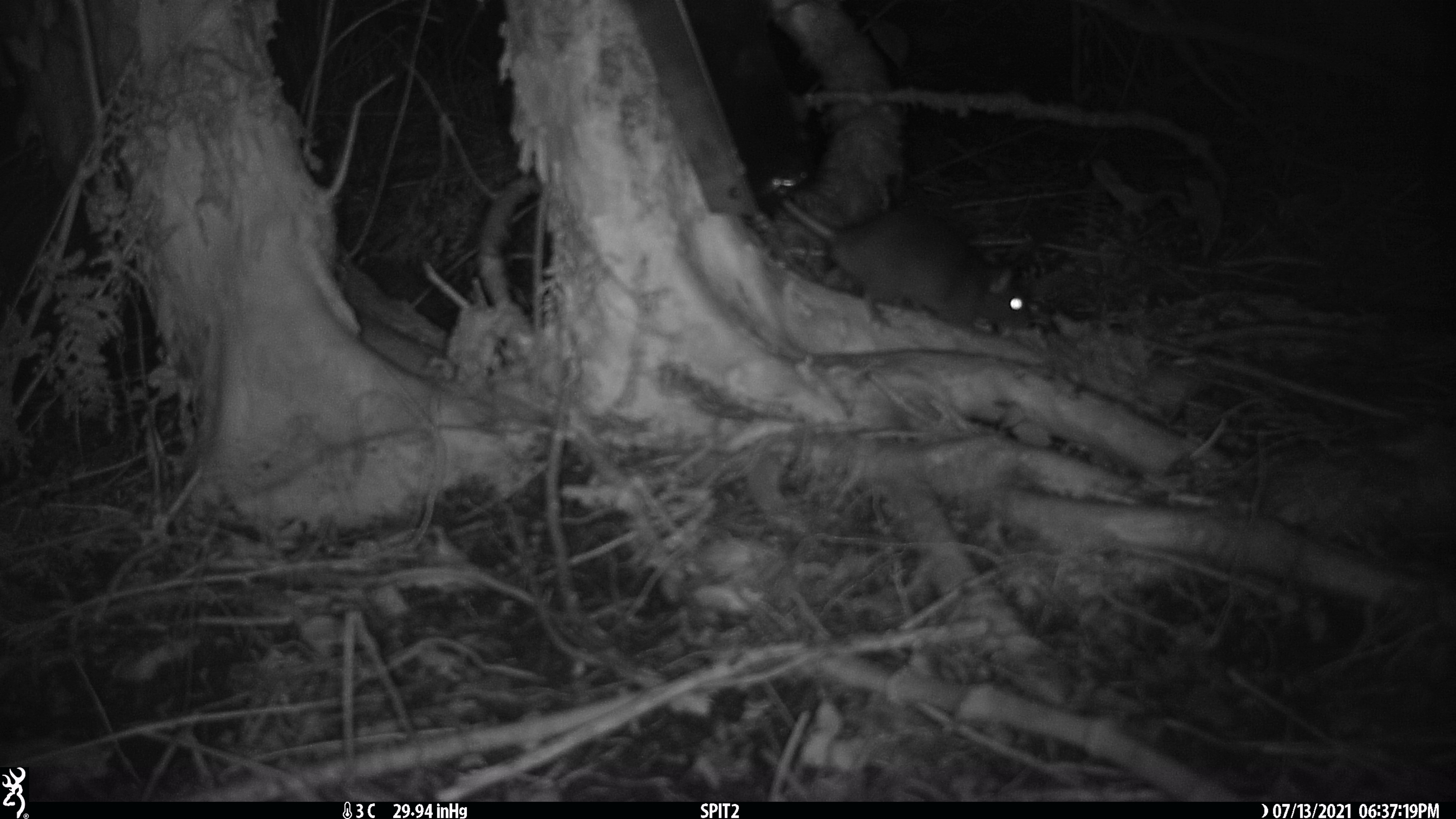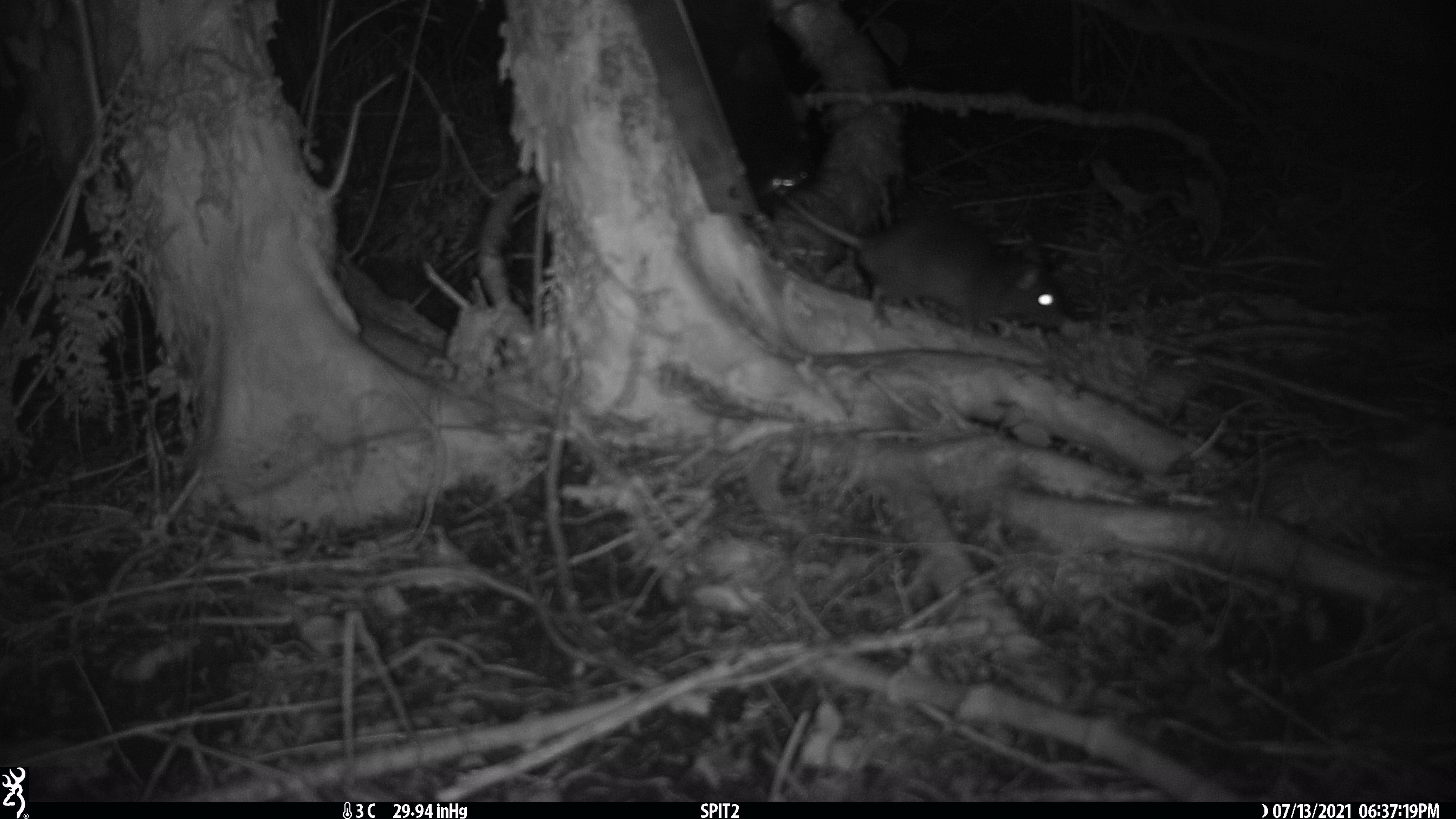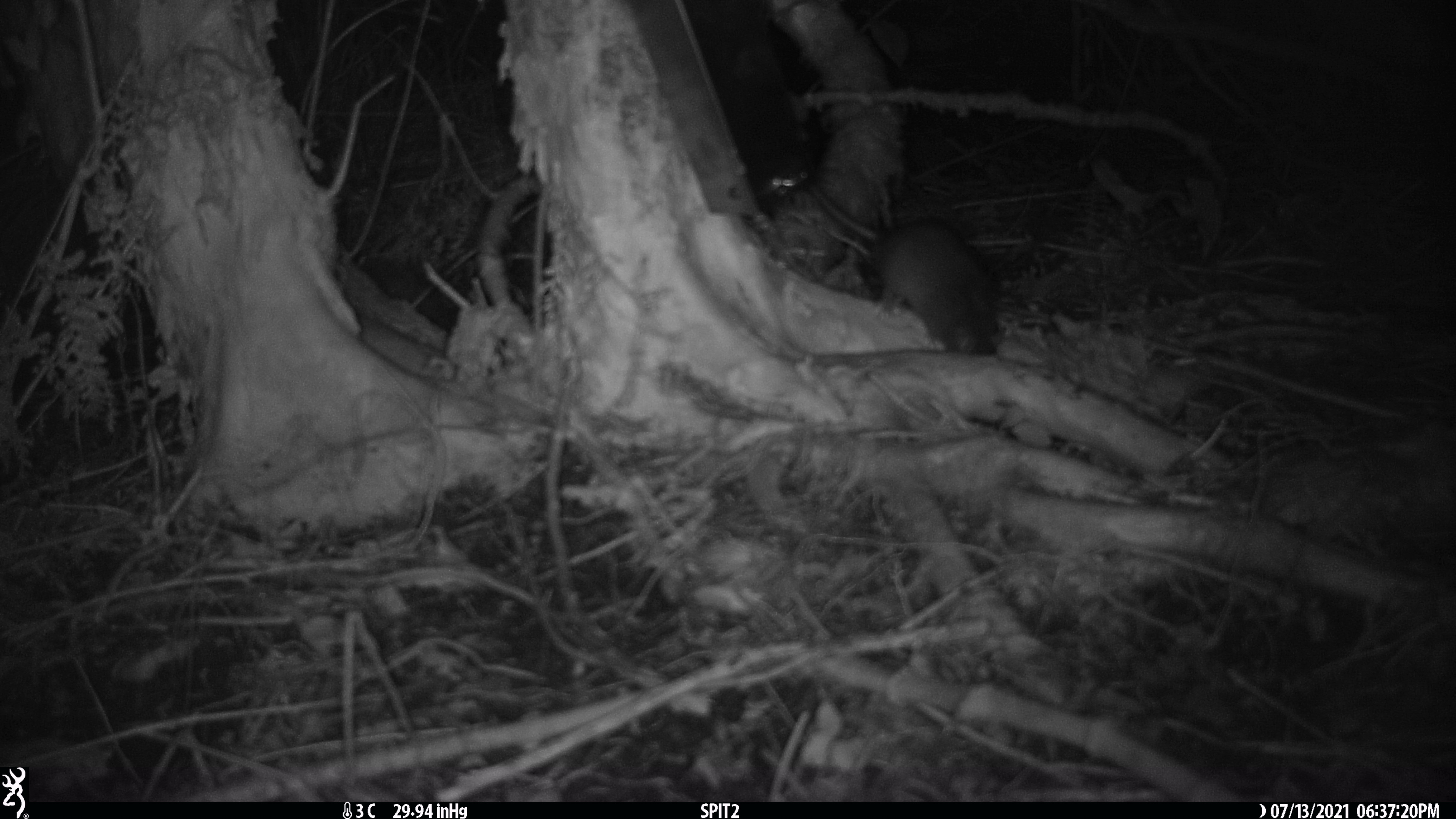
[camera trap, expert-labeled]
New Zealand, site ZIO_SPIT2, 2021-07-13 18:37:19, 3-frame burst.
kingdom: Animalia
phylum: Chordata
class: Mammalia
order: Rodentia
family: Muridae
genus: Rattus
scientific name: Rattus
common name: rat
Rat (Rattus).